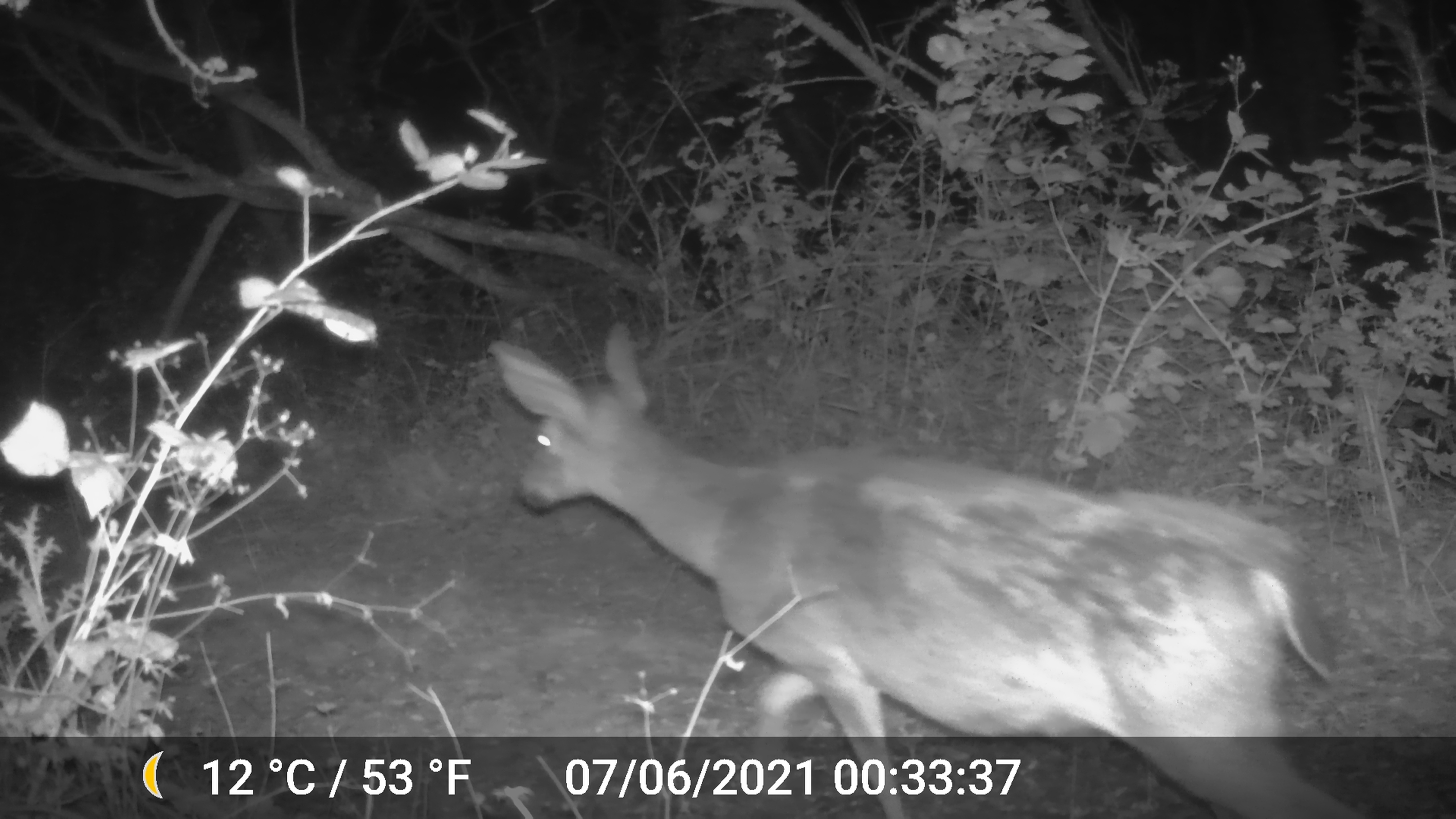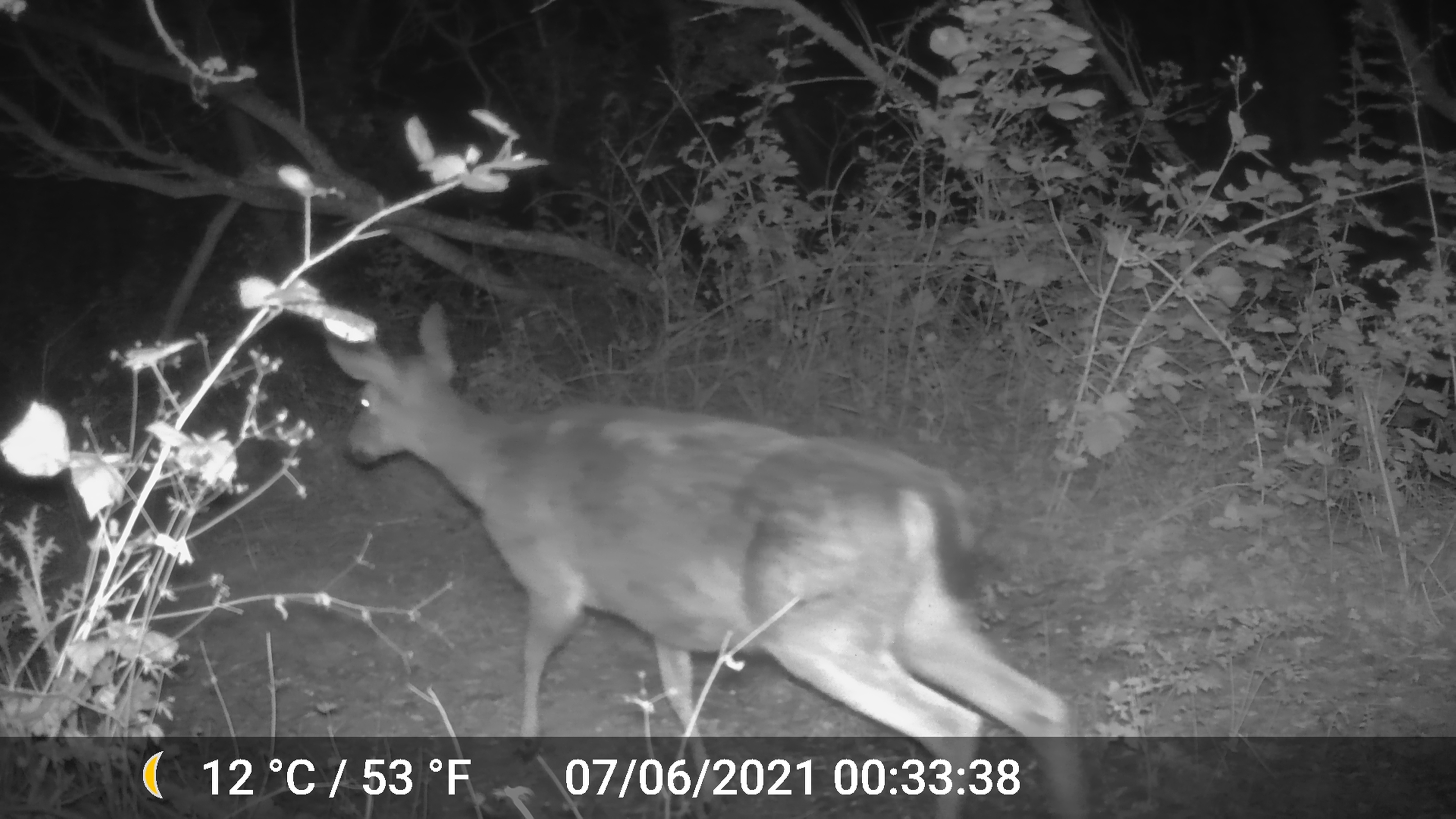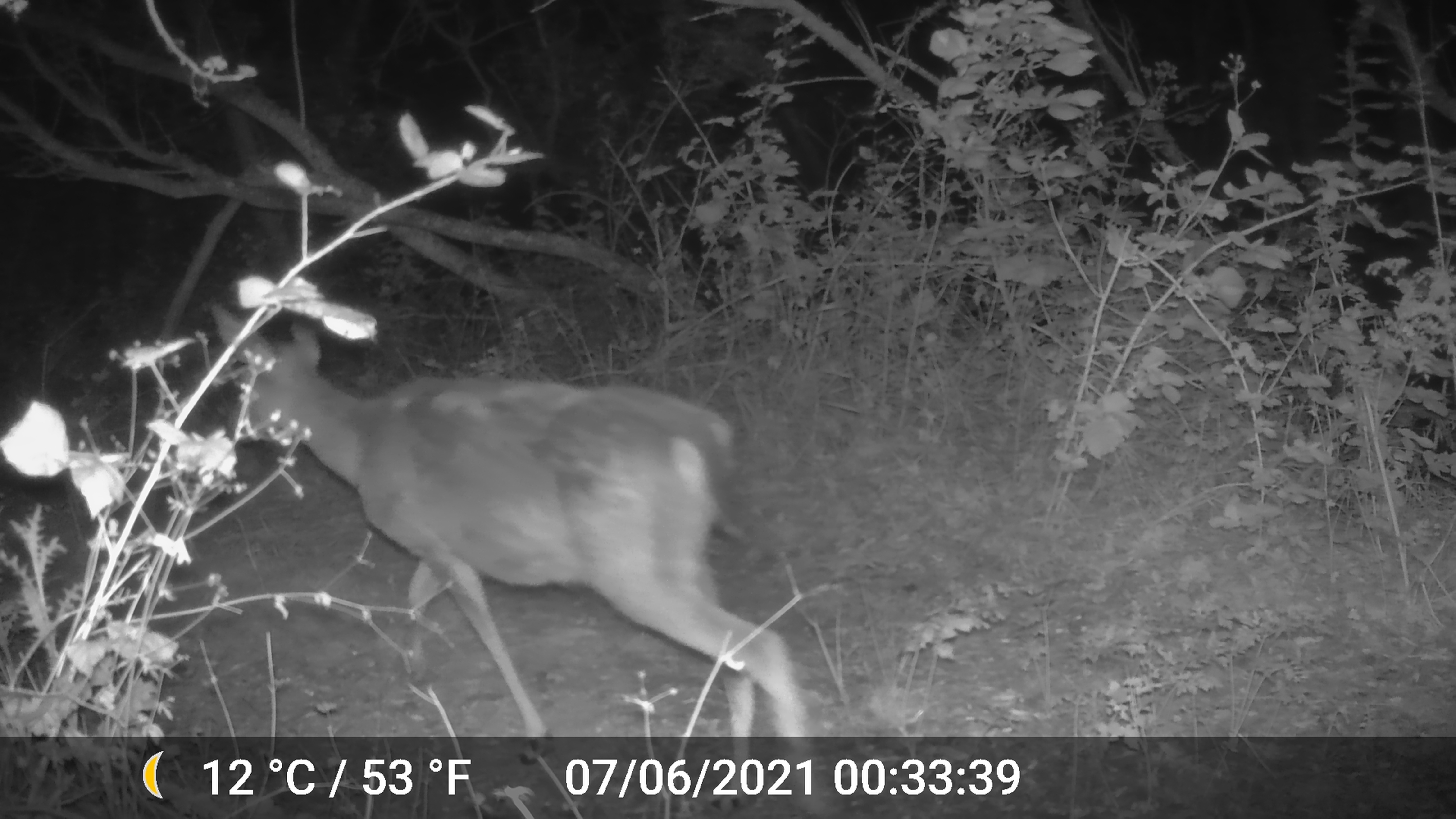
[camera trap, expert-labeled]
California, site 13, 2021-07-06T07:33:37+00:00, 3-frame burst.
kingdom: Animalia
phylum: Chordata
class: Mammalia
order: Artiodactyla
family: Cervidae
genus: Odocoileus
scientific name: Odocoileus hemionus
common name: mule deer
Mule deer (Odocoileus hemionus).